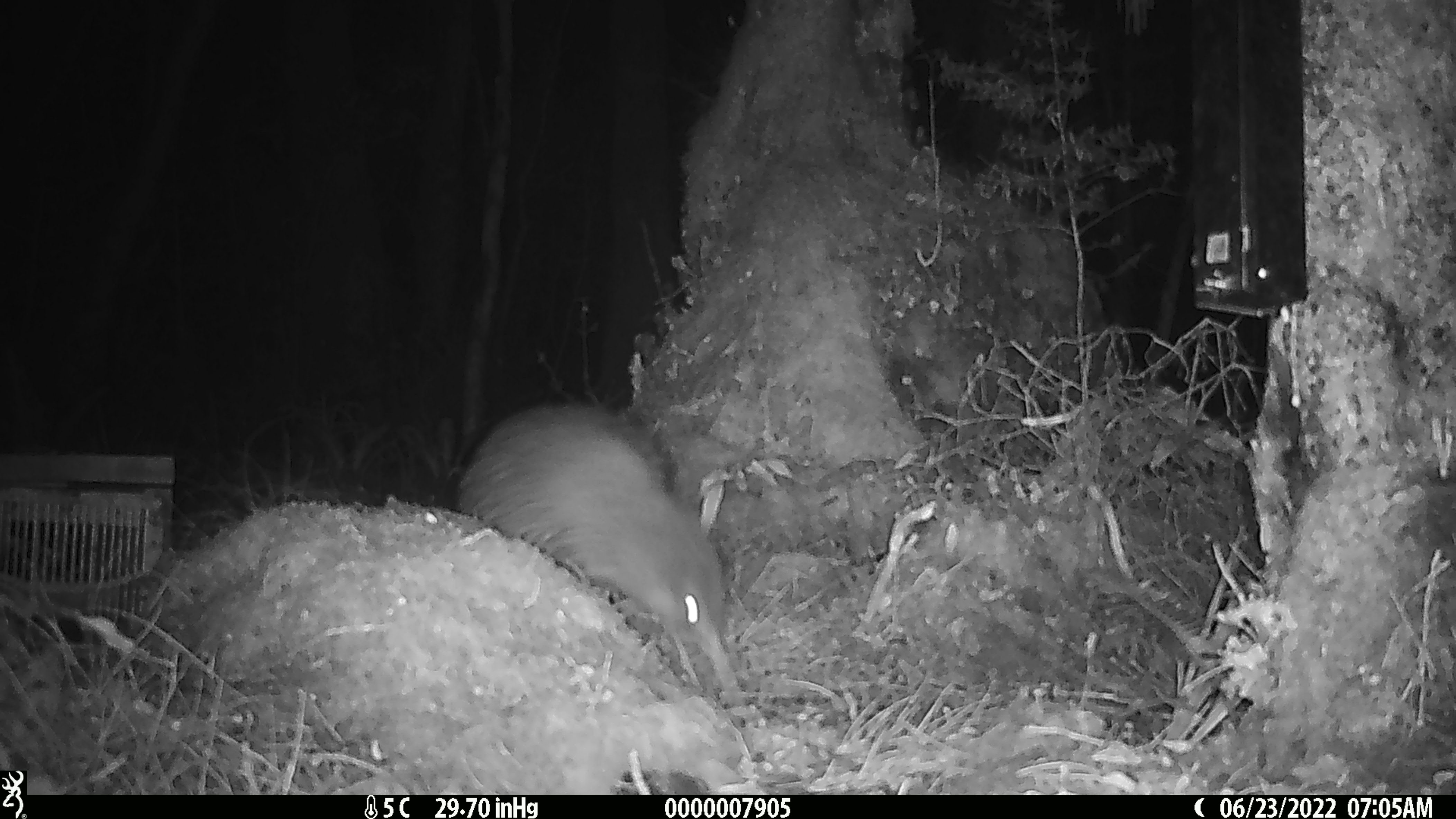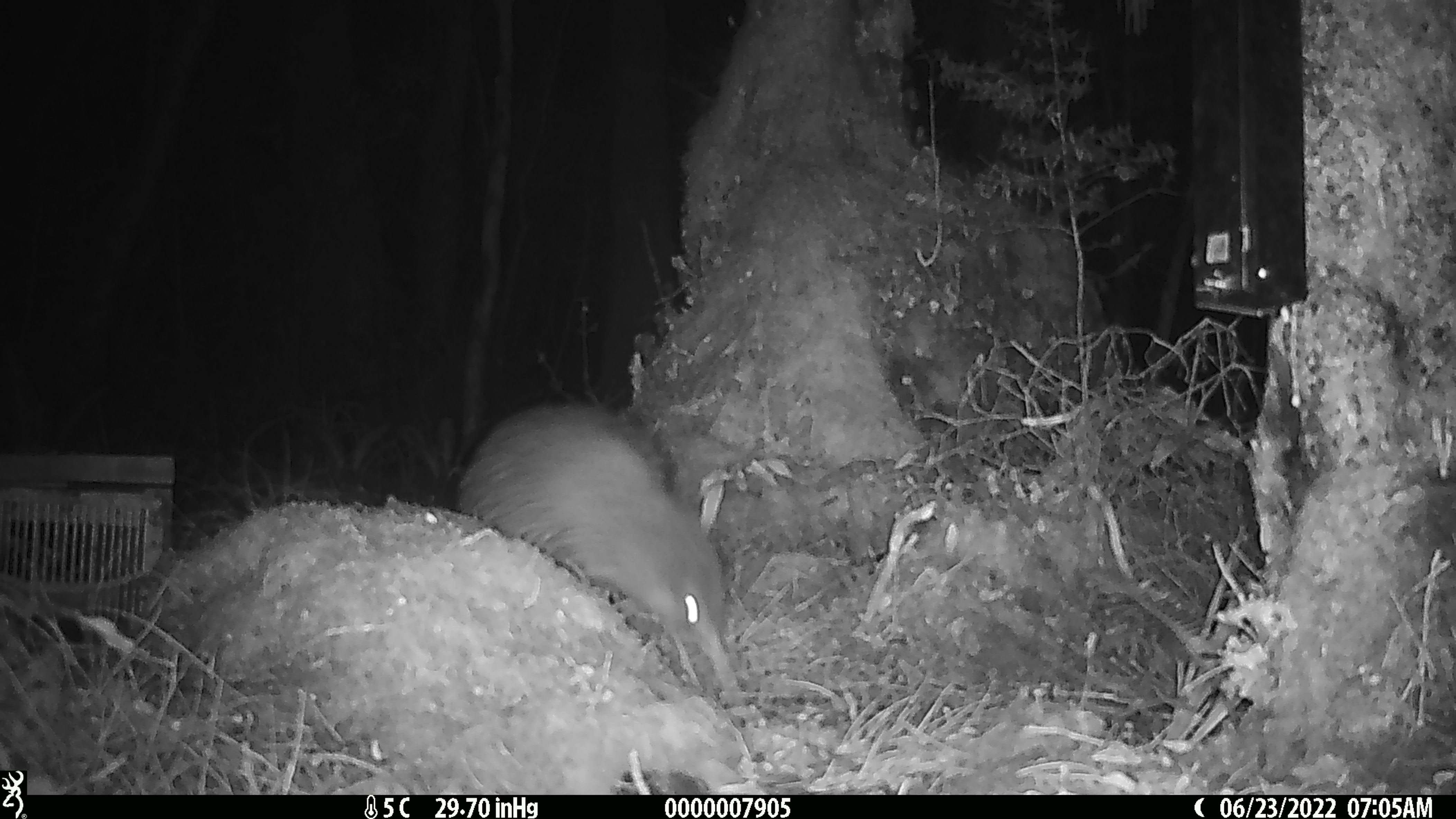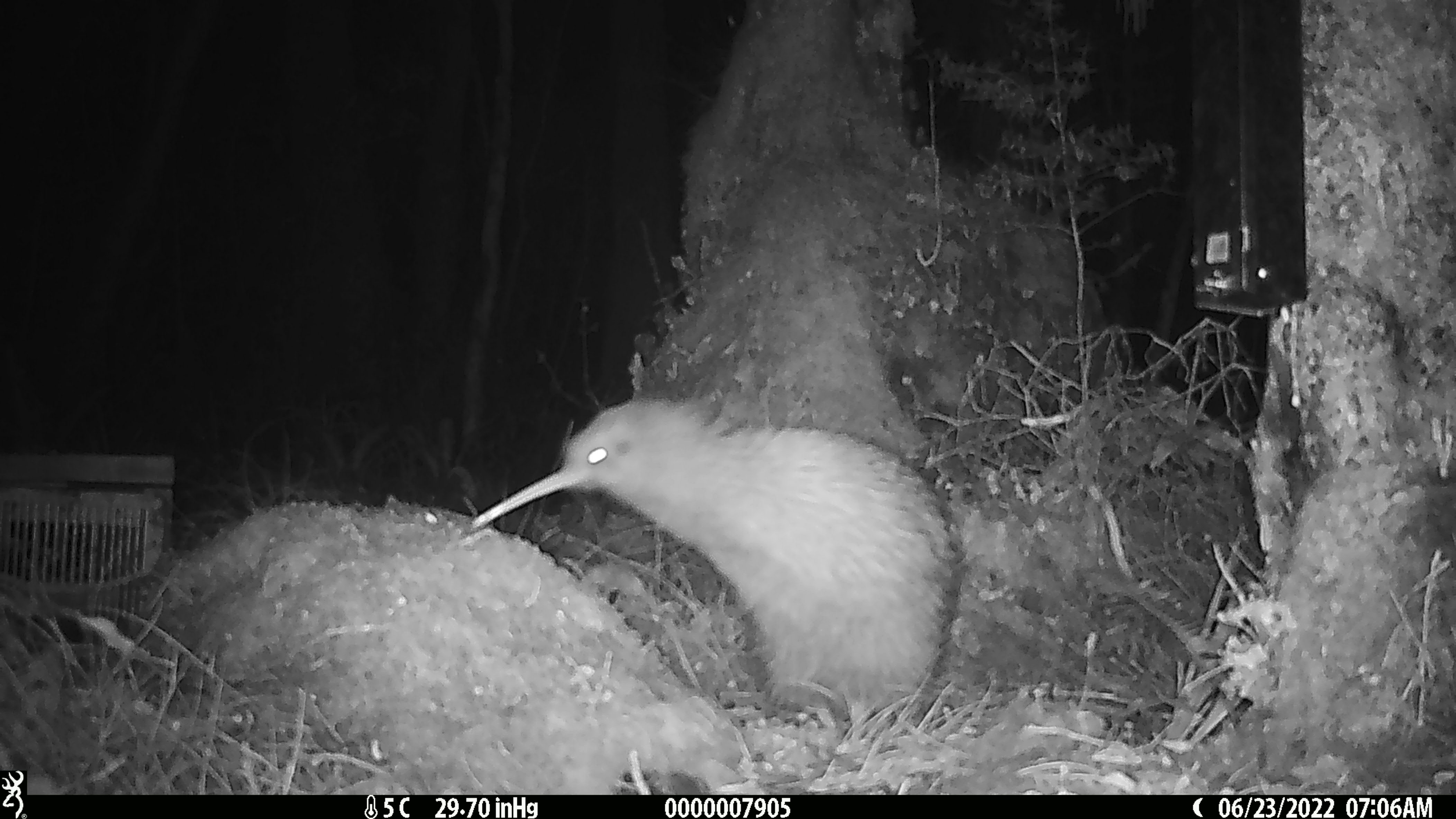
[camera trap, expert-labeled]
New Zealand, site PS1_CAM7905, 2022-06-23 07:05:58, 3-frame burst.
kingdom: Animalia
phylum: Chordata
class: Aves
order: Apterygiformes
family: Apterygidae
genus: Apteryx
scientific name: Apteryx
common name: kiwi